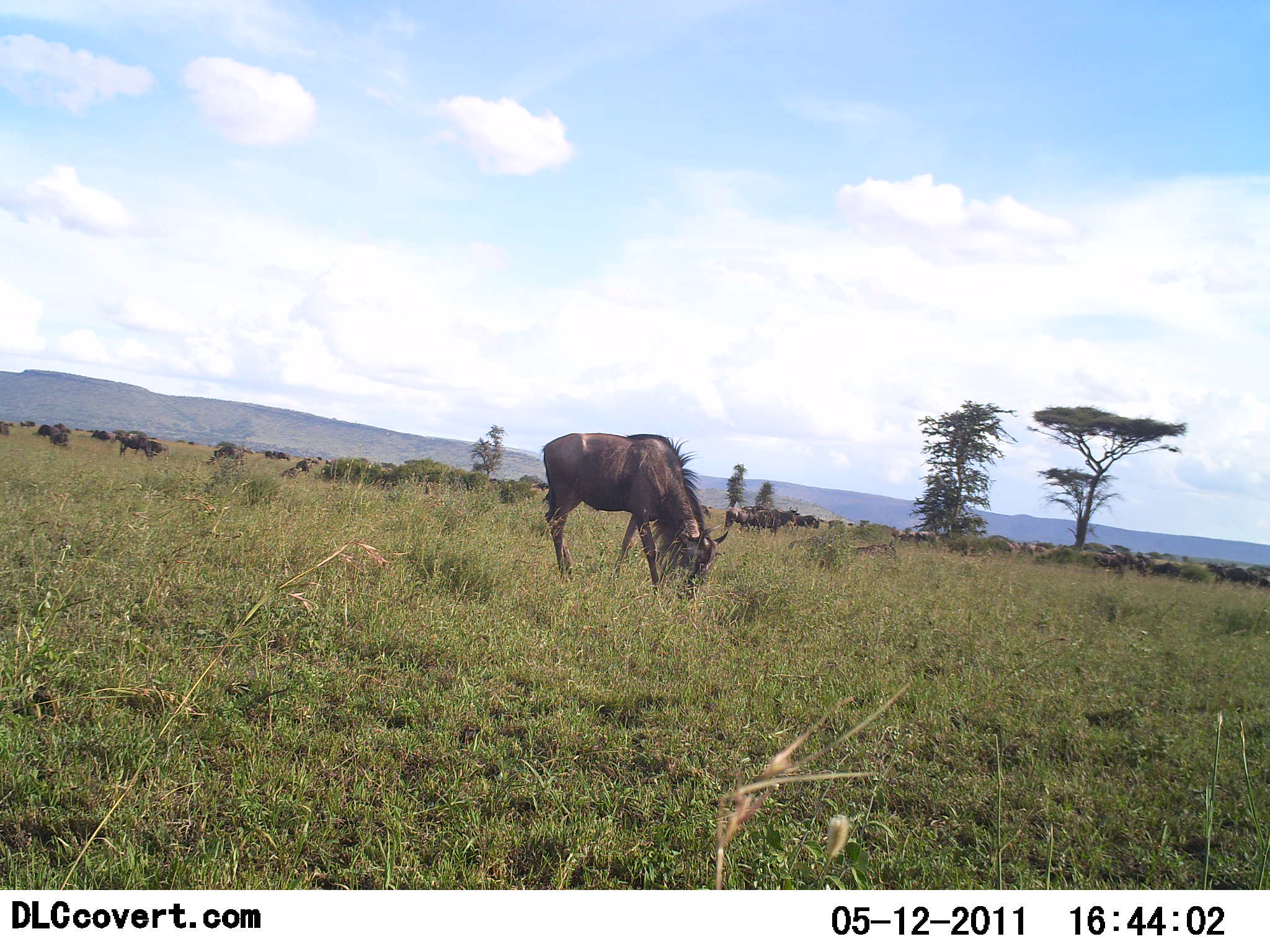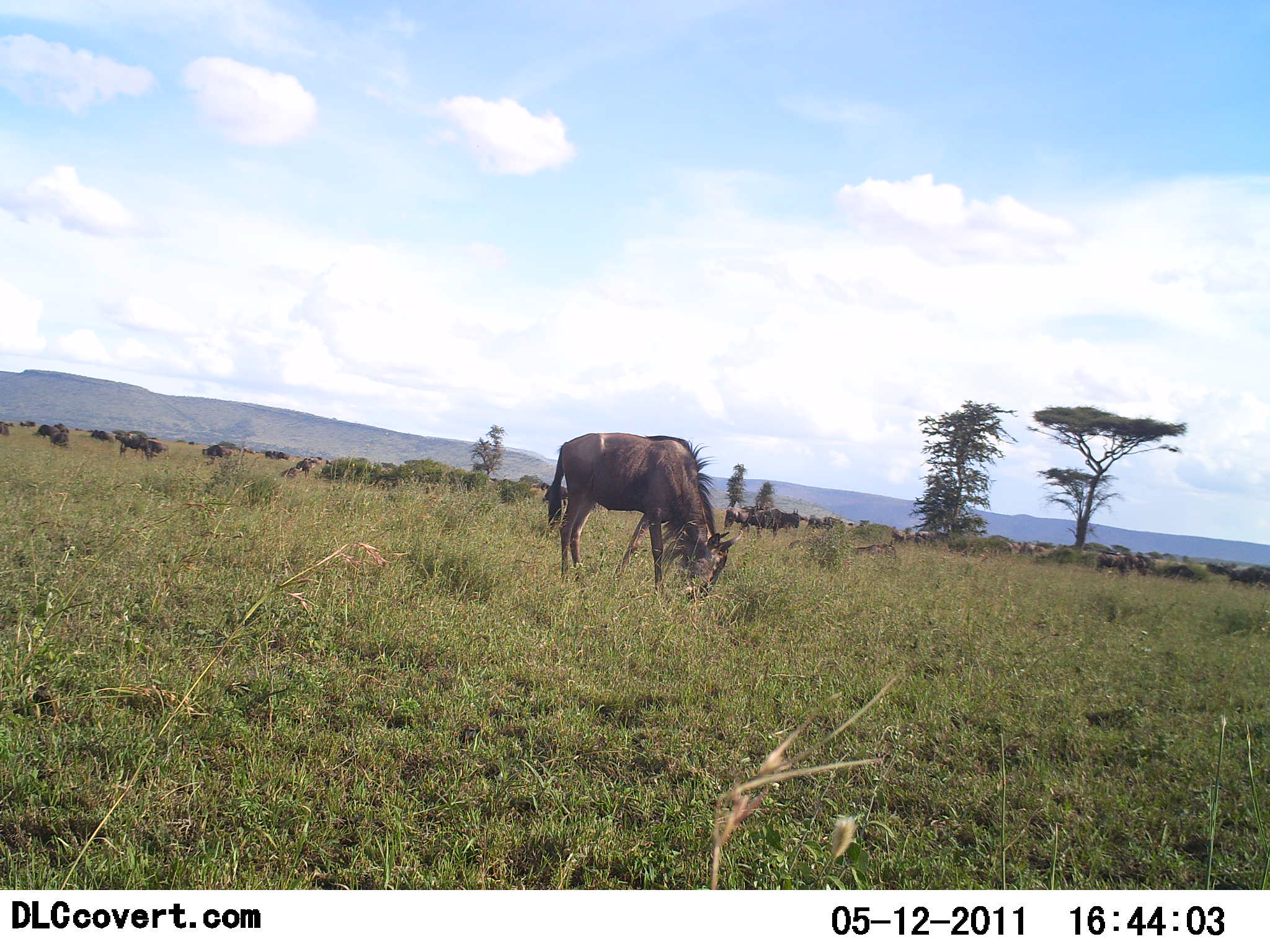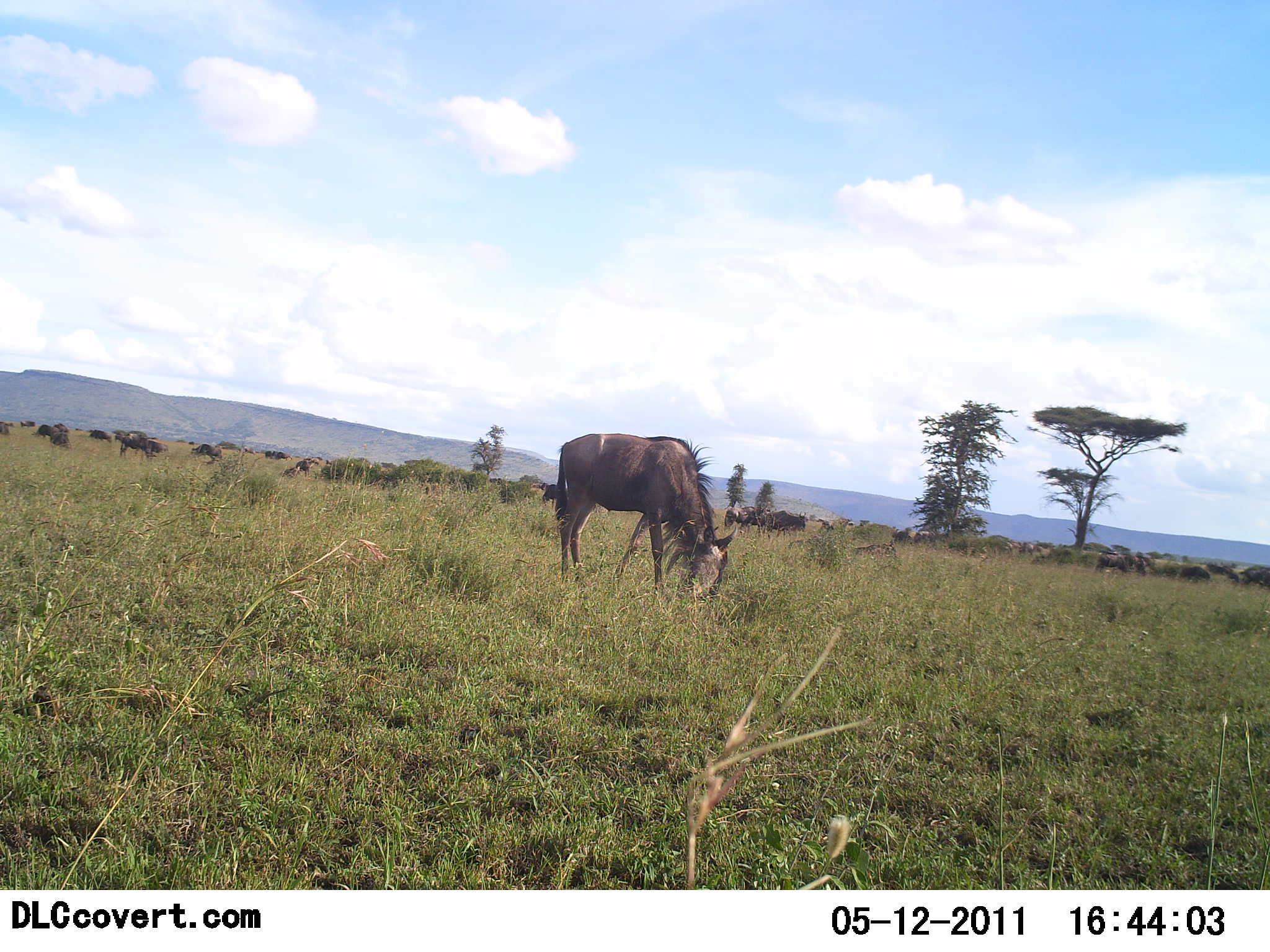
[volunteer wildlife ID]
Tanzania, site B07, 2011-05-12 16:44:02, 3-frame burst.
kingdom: Animalia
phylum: Chordata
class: Mammalia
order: Artiodactyla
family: Bovidae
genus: Connochaetes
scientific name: Connochaetes taurinus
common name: blue wildebeest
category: wildebeest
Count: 11-50.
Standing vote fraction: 36%.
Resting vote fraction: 0%.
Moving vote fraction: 43%.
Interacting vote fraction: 0%.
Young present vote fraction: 0%.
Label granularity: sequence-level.